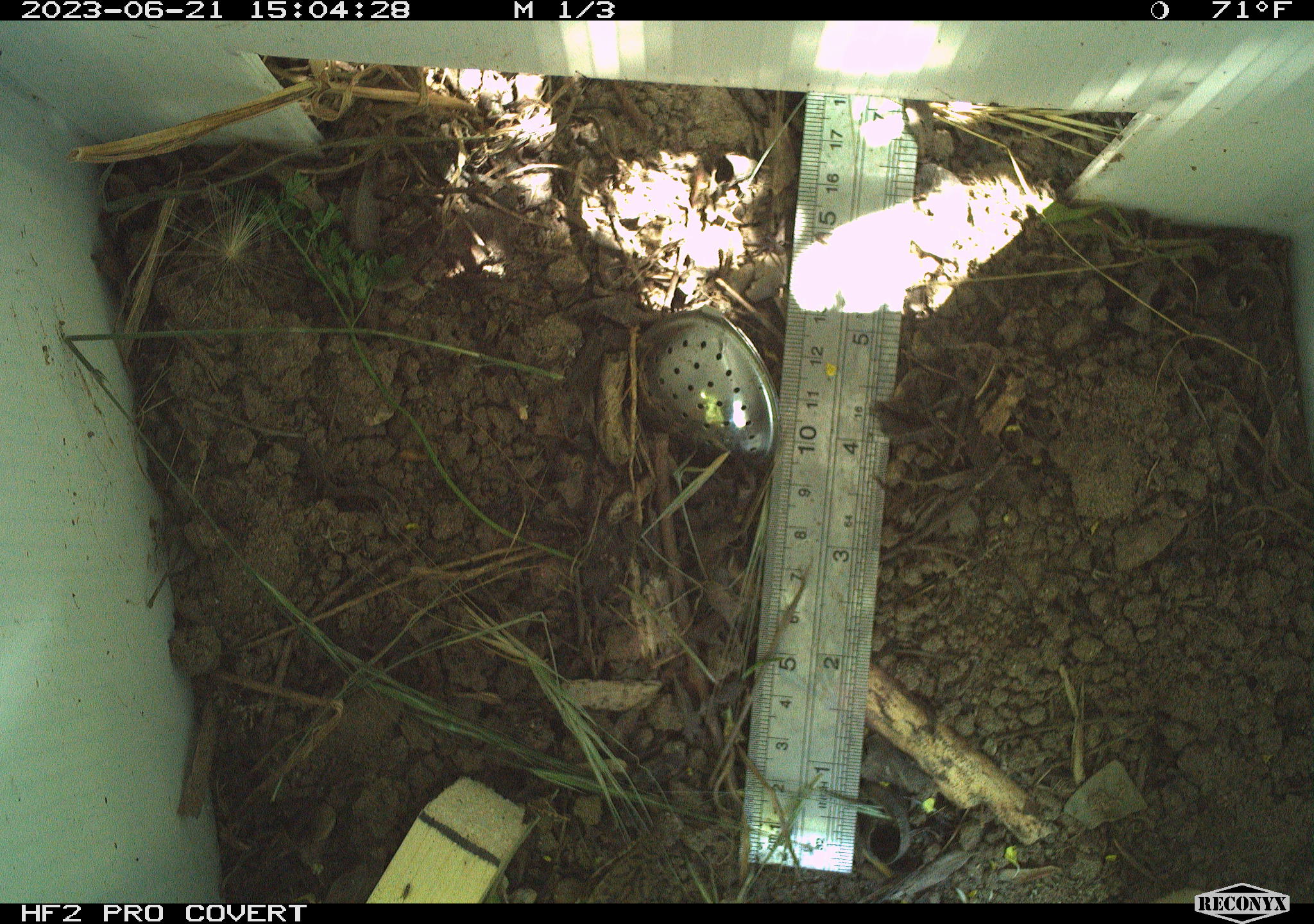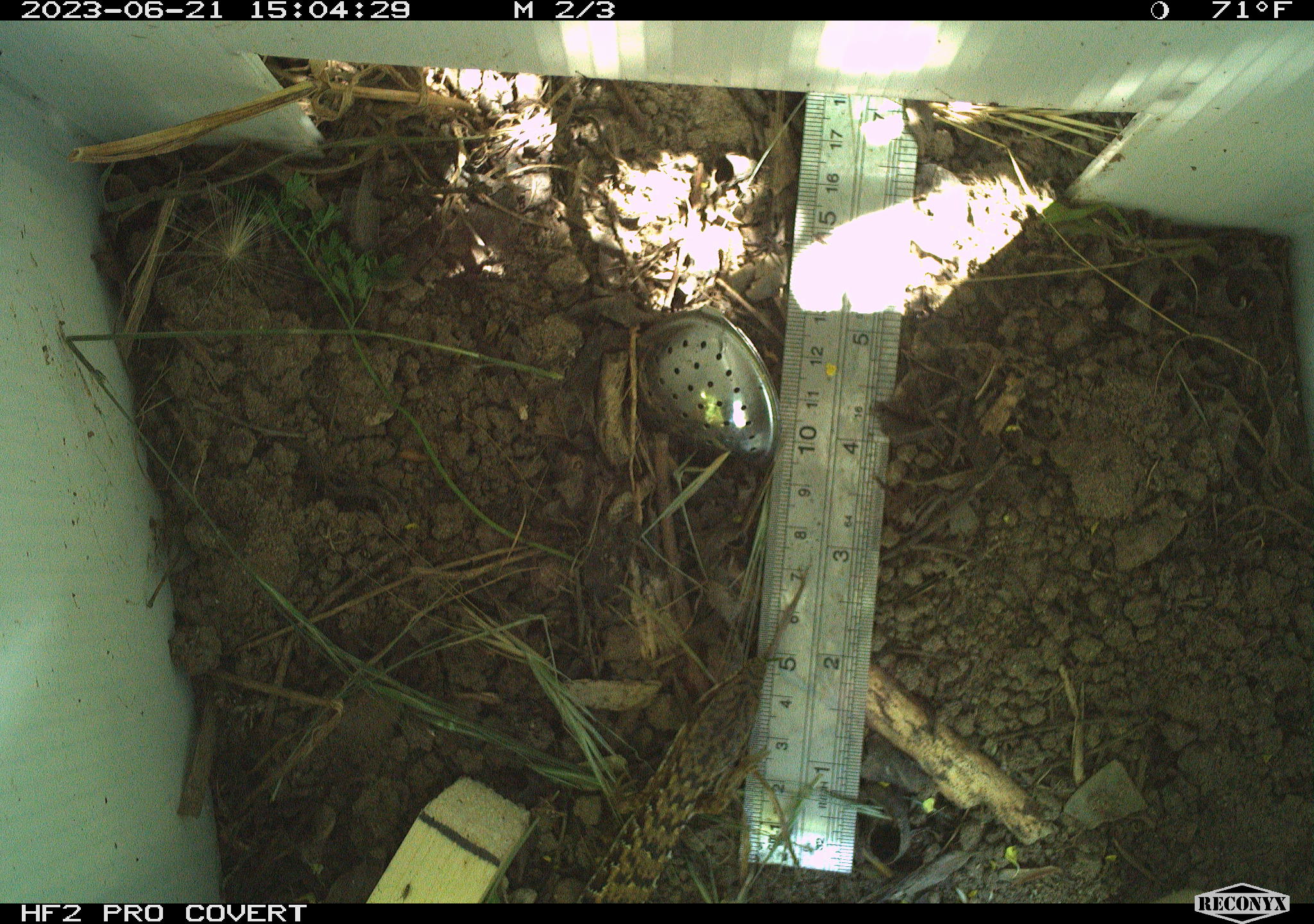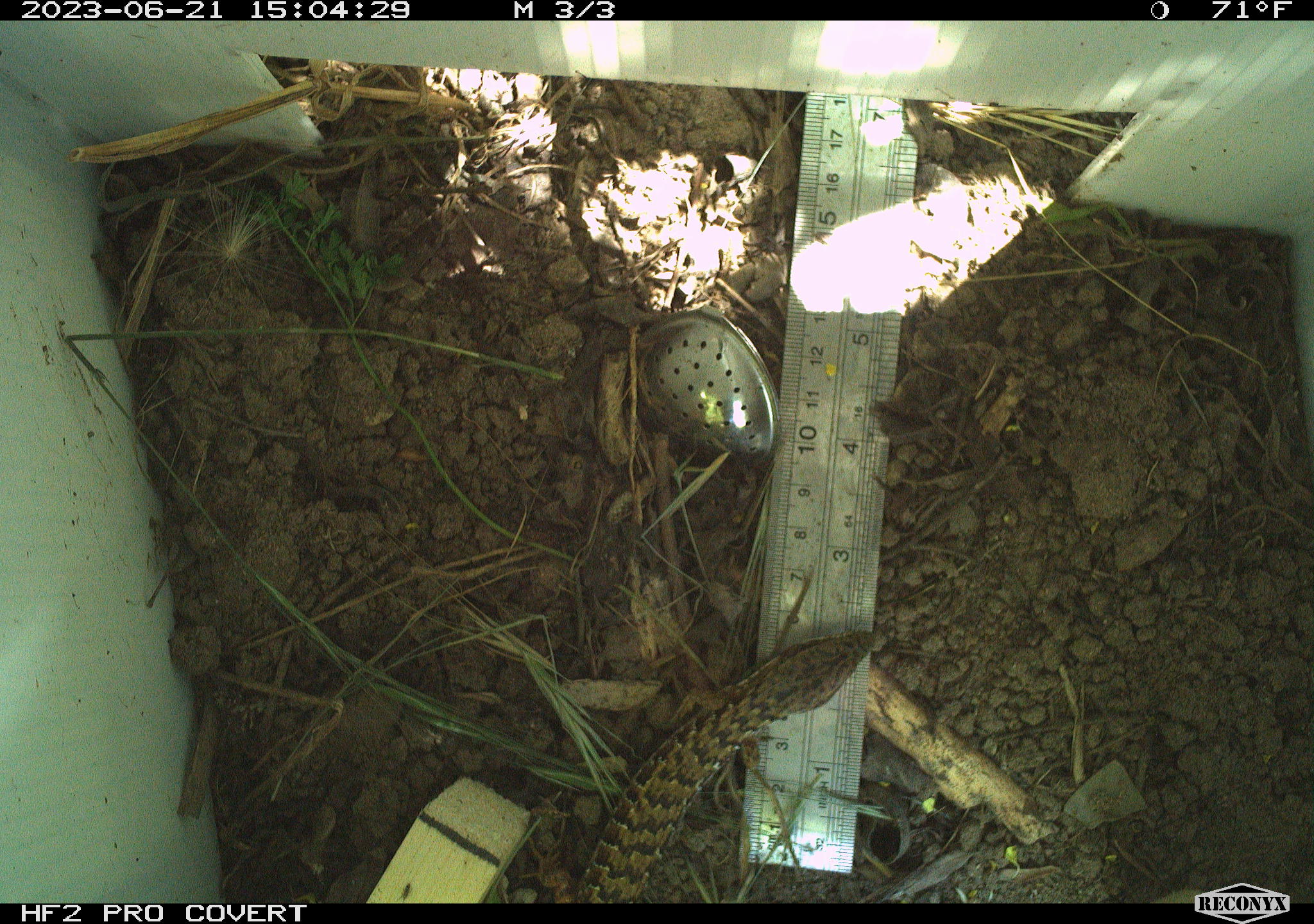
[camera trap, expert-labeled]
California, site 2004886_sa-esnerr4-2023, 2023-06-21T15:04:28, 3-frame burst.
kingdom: Animalia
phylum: Chordata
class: Reptilia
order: Squamata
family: Anguidae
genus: Elgaria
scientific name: Elgaria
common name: alligator lizards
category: elgaria species